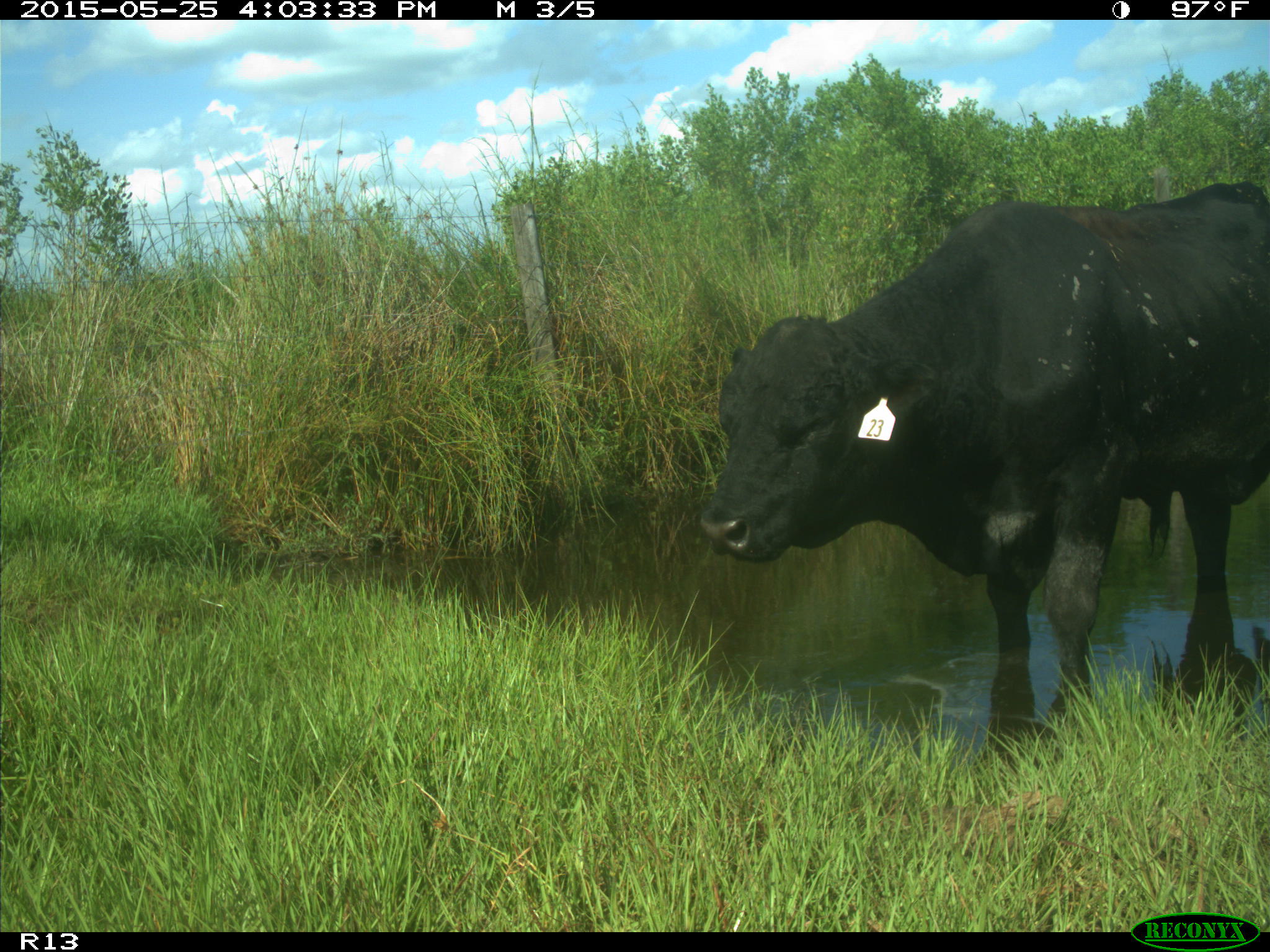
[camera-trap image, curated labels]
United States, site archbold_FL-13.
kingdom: Animalia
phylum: Chordata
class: Mammalia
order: Artiodactyla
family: Bovidae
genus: Bos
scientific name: Bos taurus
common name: domestic cow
Bos taurus (domestic cow).